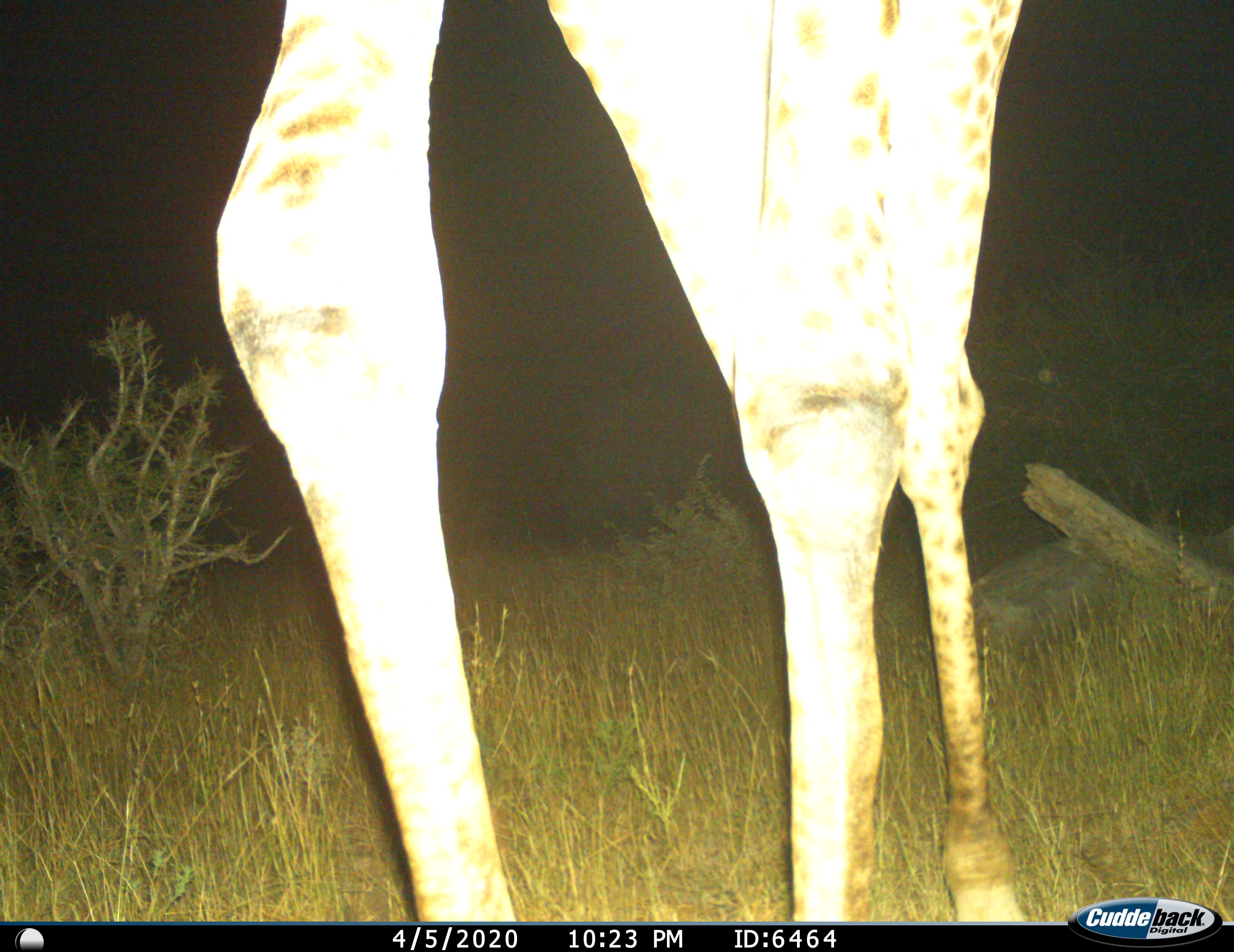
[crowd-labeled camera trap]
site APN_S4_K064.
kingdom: Animalia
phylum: Chordata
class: Mammalia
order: Artiodactyla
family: Giraffidae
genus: Giraffa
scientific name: Giraffa camelopardalis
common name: giraffe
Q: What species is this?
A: Giraffe (Giraffa camelopardalis).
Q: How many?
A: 1.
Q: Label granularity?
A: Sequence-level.